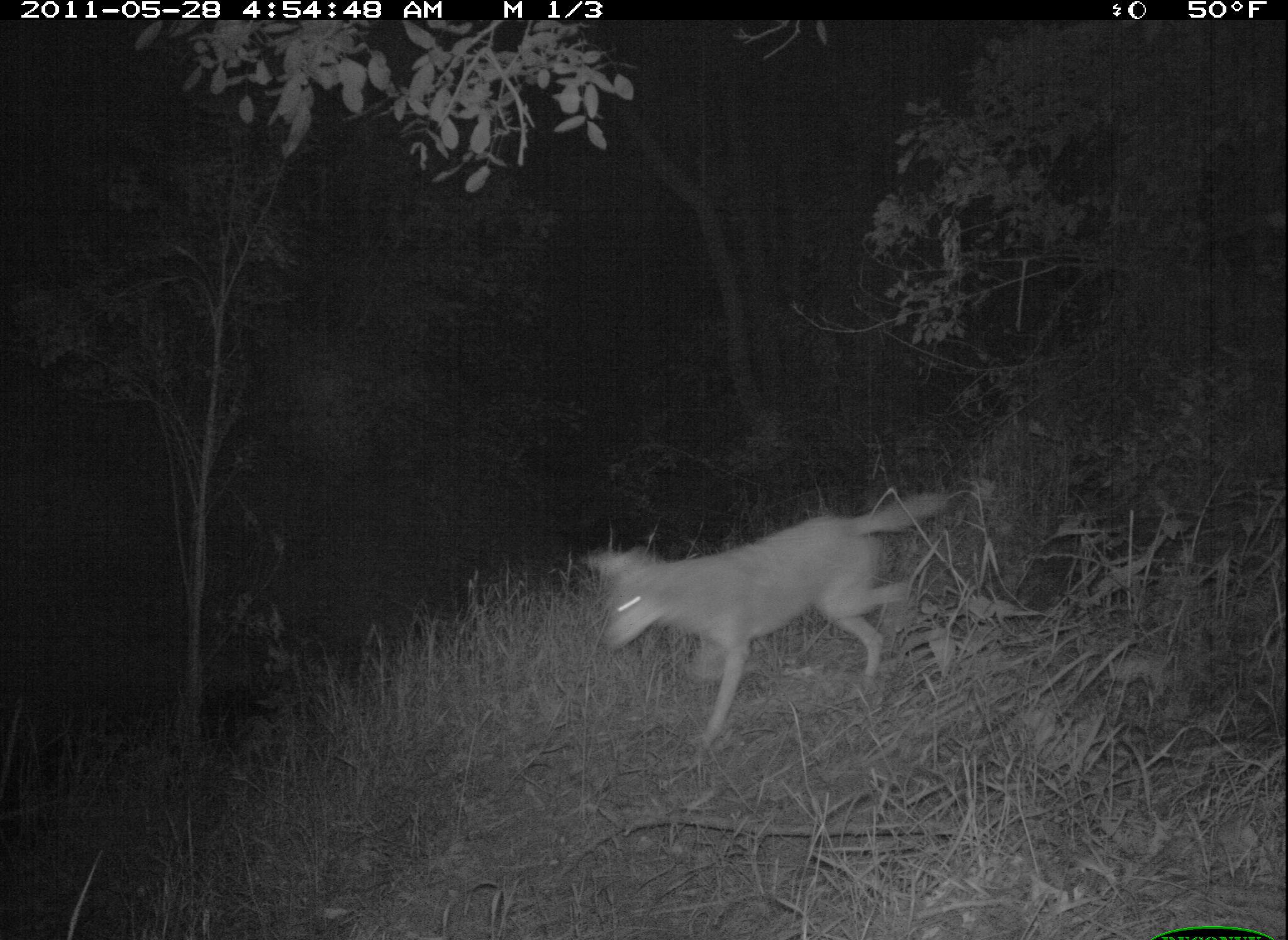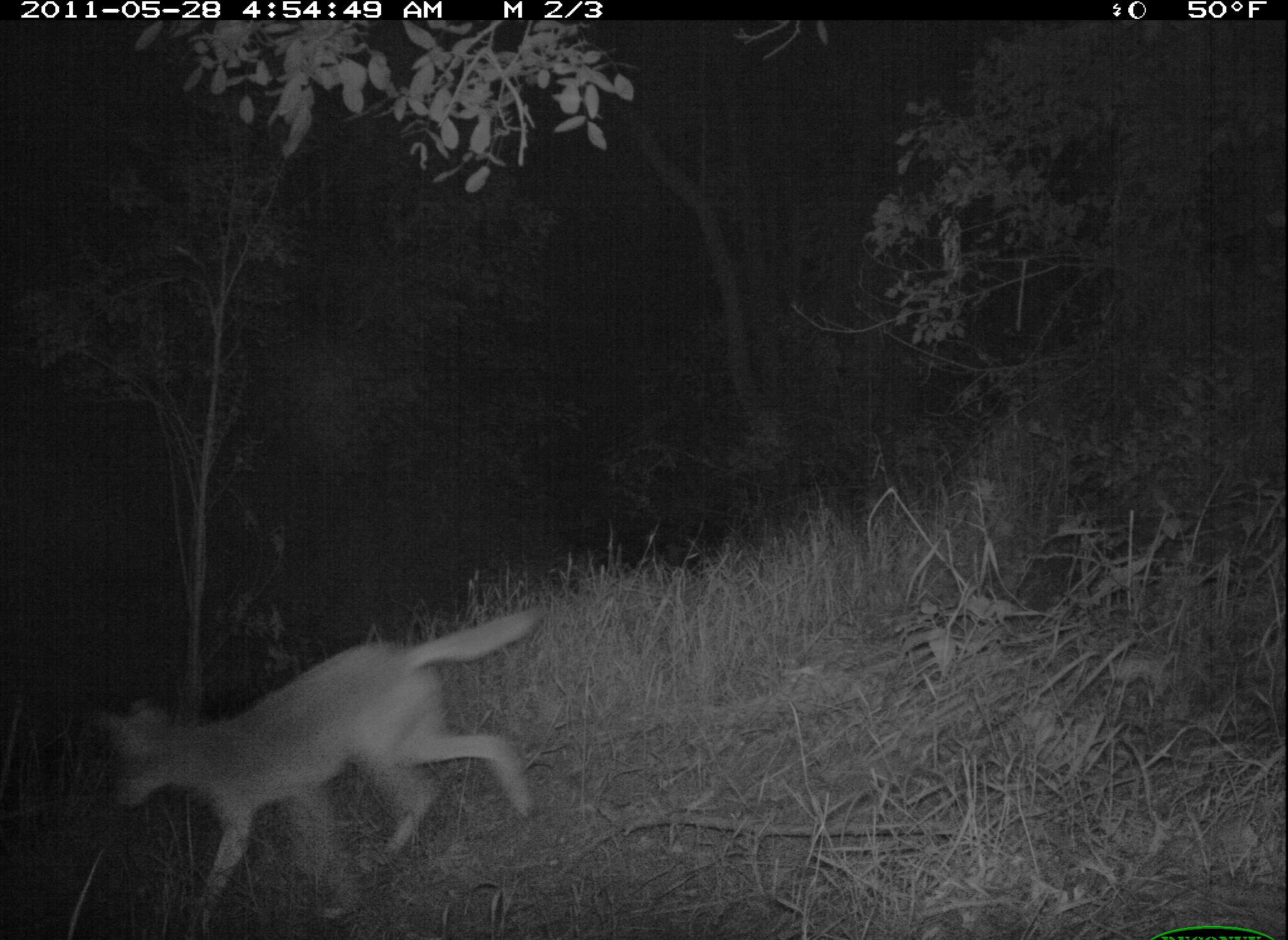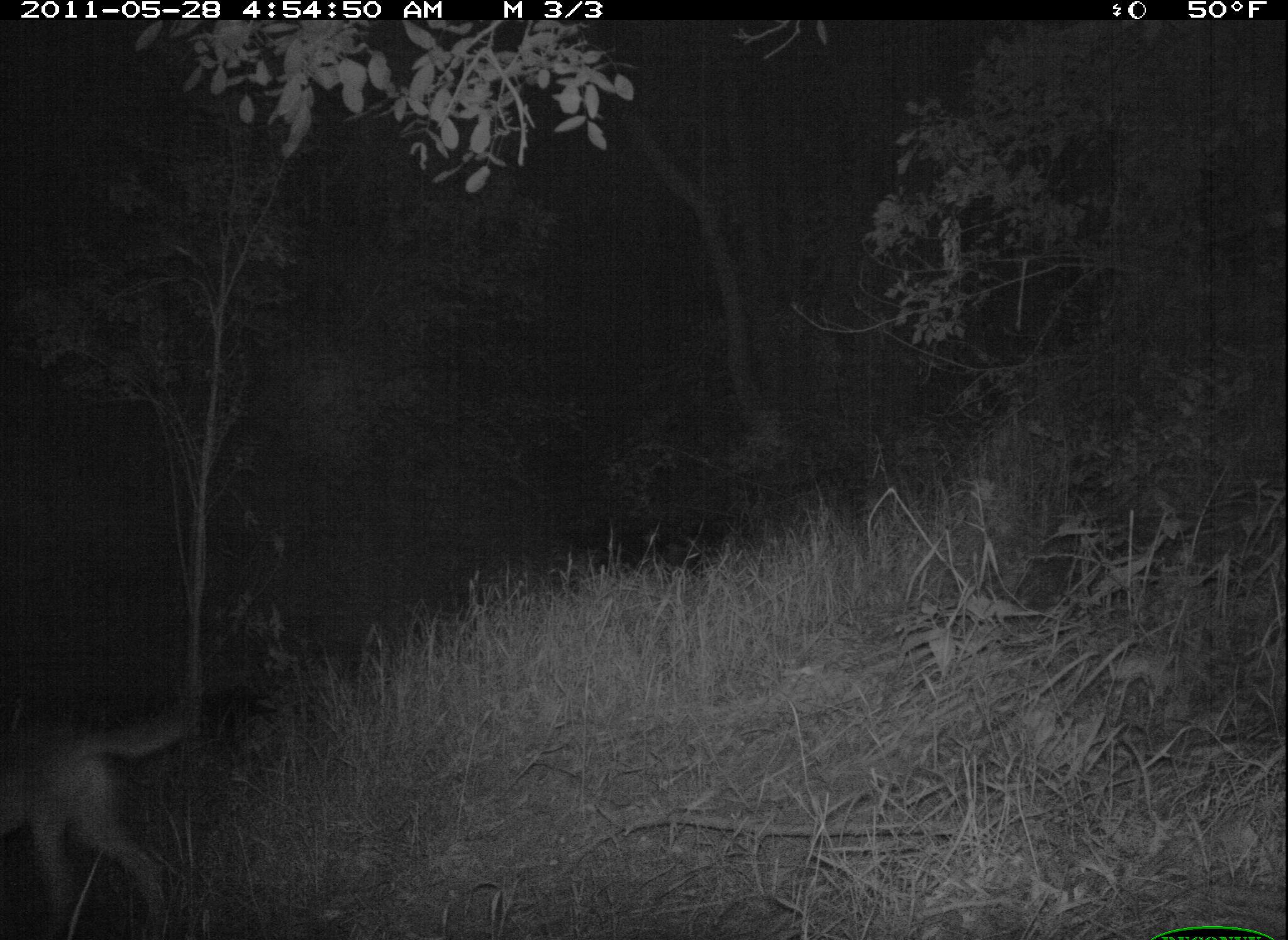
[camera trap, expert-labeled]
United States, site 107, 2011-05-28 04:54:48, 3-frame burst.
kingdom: Animalia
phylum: Chordata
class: Mammalia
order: Carnivora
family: Canidae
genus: Canis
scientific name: Canis latrans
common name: coyote